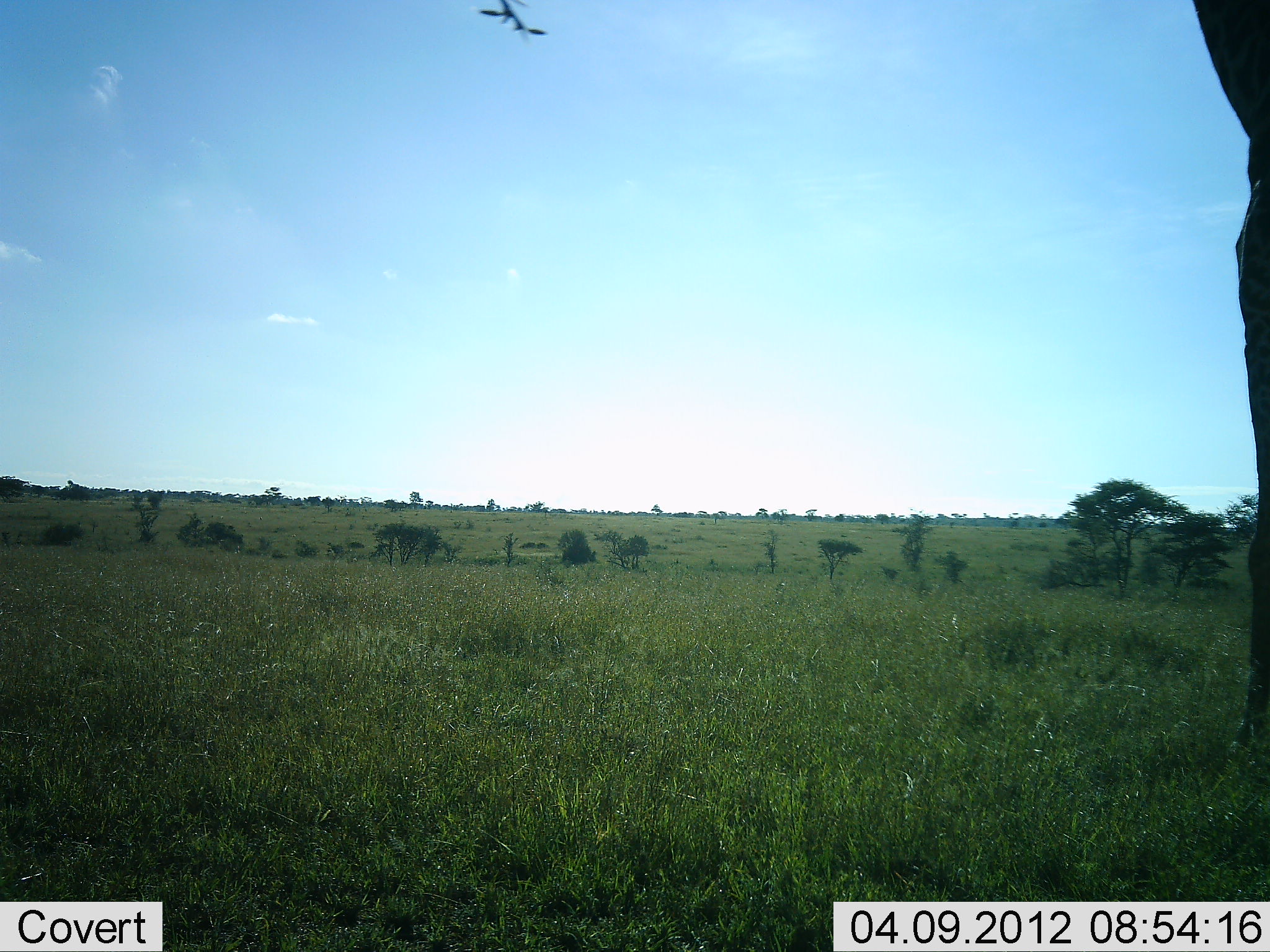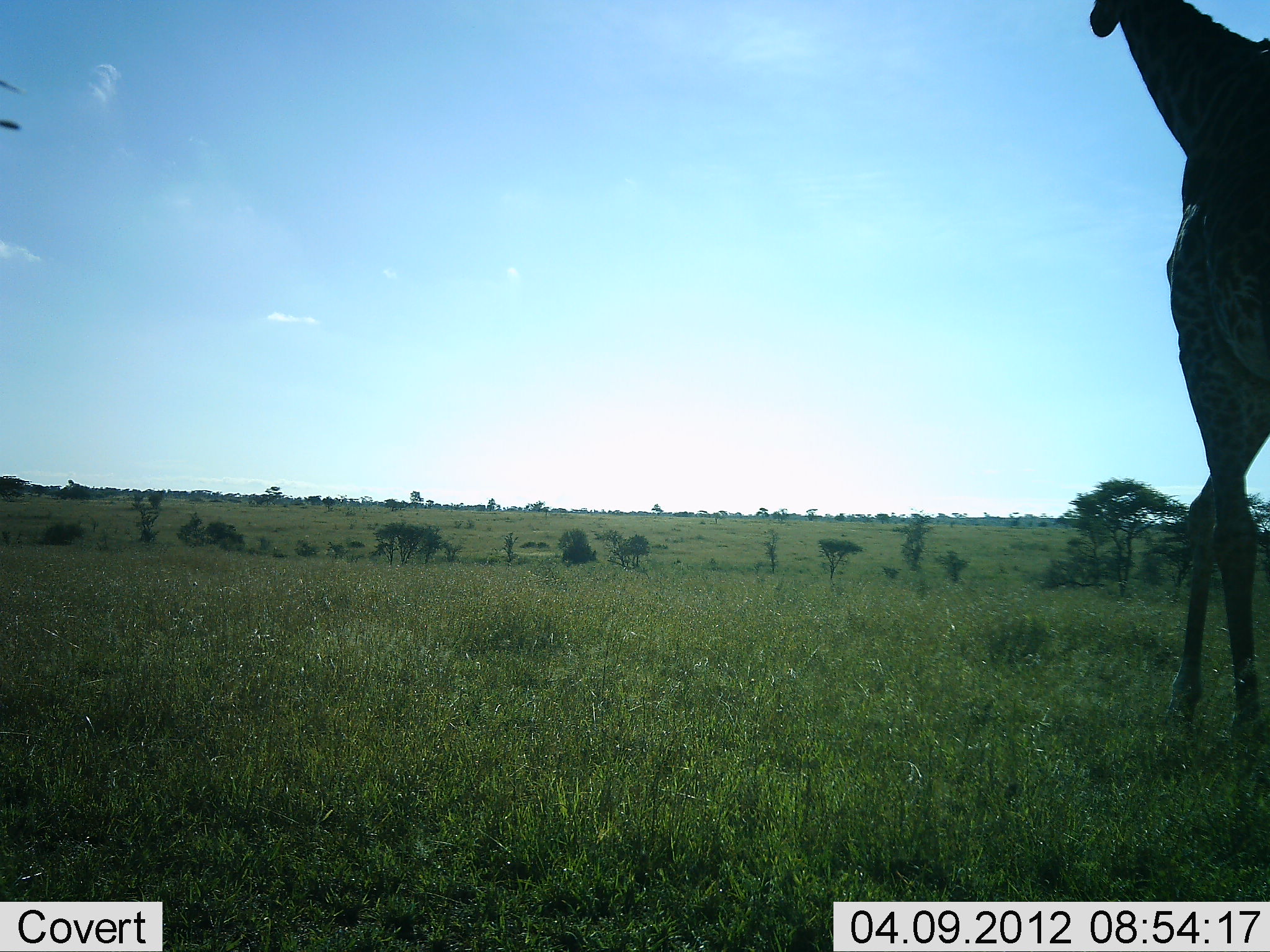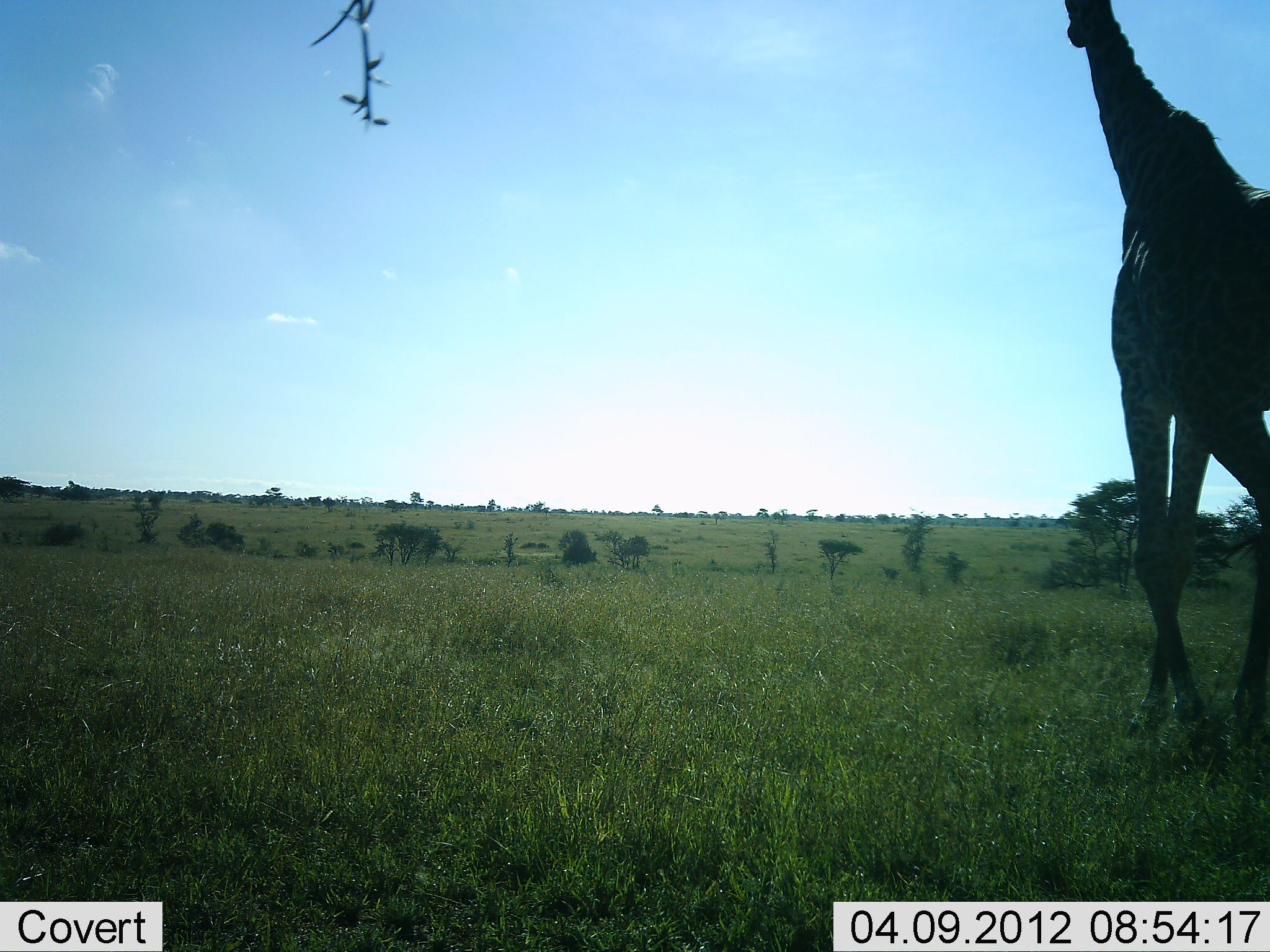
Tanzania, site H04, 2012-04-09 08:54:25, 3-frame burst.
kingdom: Animalia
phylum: Chordata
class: Mammalia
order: Artiodactyla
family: Giraffidae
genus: Giraffa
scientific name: Giraffa camelopardalis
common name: giraffe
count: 1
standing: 8%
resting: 0%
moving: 85%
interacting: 0%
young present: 0%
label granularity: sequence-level